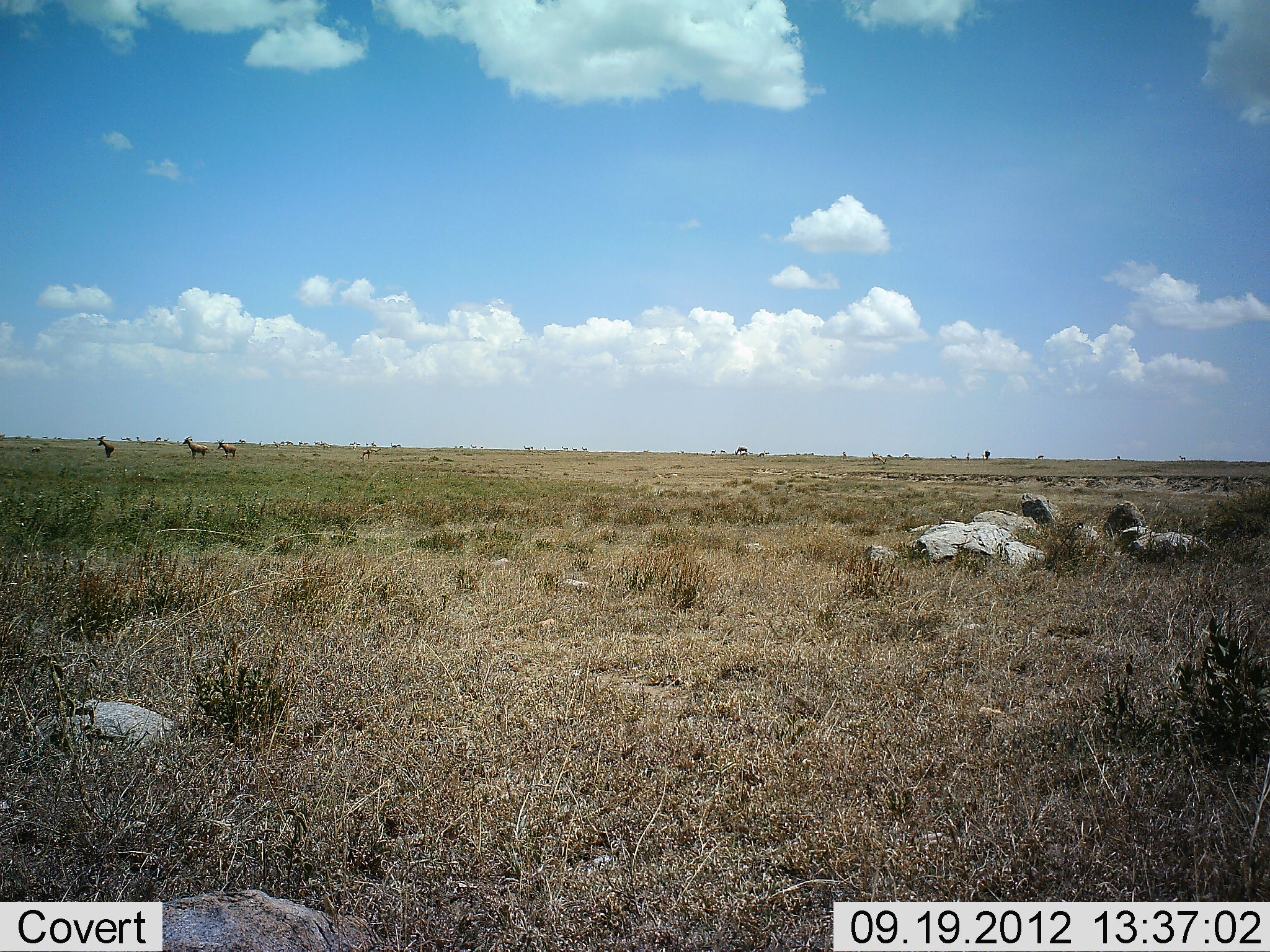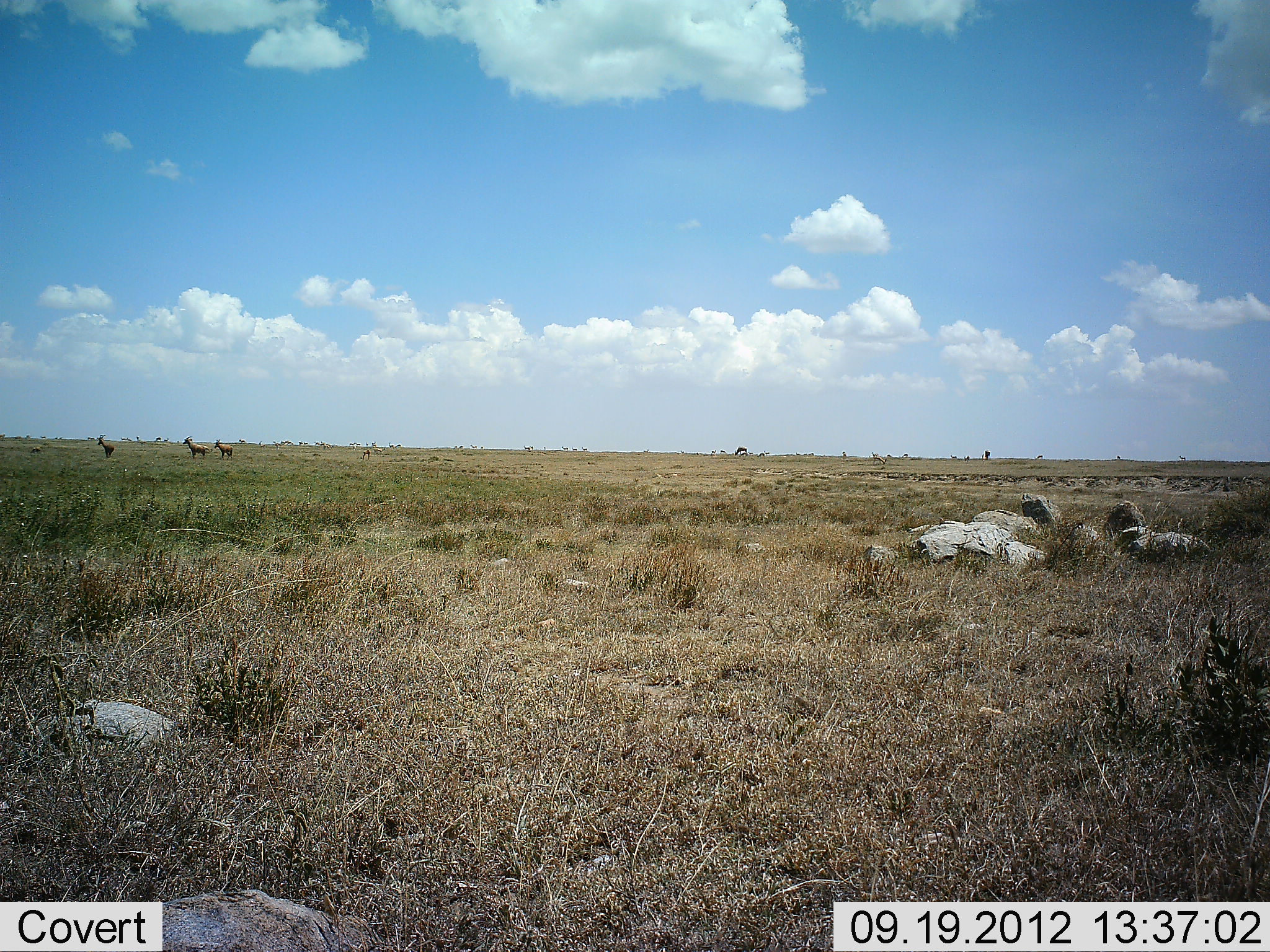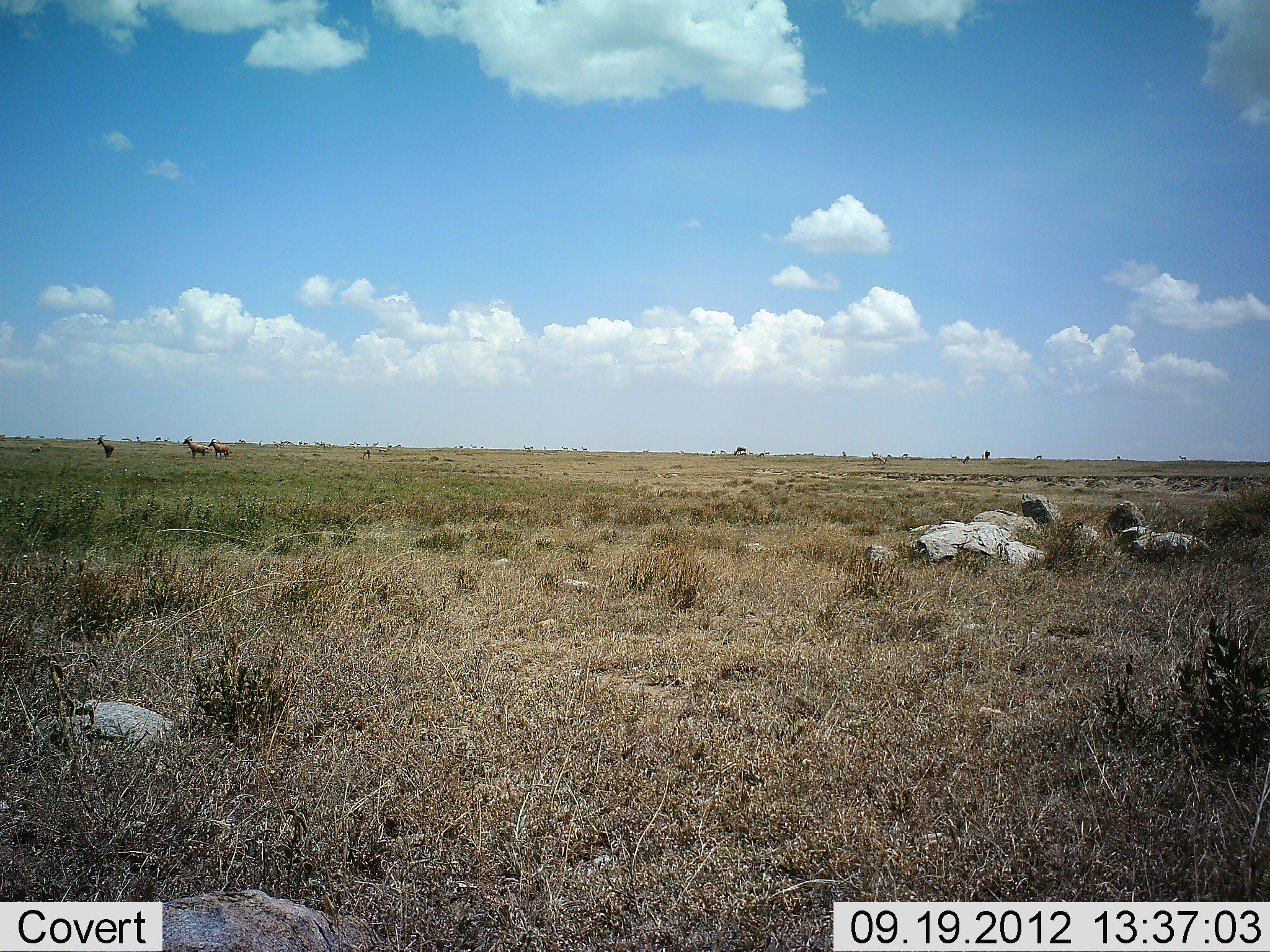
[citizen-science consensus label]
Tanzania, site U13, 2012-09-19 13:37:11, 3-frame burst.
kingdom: Animalia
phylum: Chordata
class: Mammalia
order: Artiodactyla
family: Bovidae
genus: Alcelaphus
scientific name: Alcelaphus buselaphus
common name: hartebeest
Hartebeest (Alcelaphus buselaphus), count 3. Behavior (volunteer vote fractions): standing 86%, resting 0%, moving 43%, interacting 0%. Young present (vote fraction): 0%. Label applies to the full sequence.